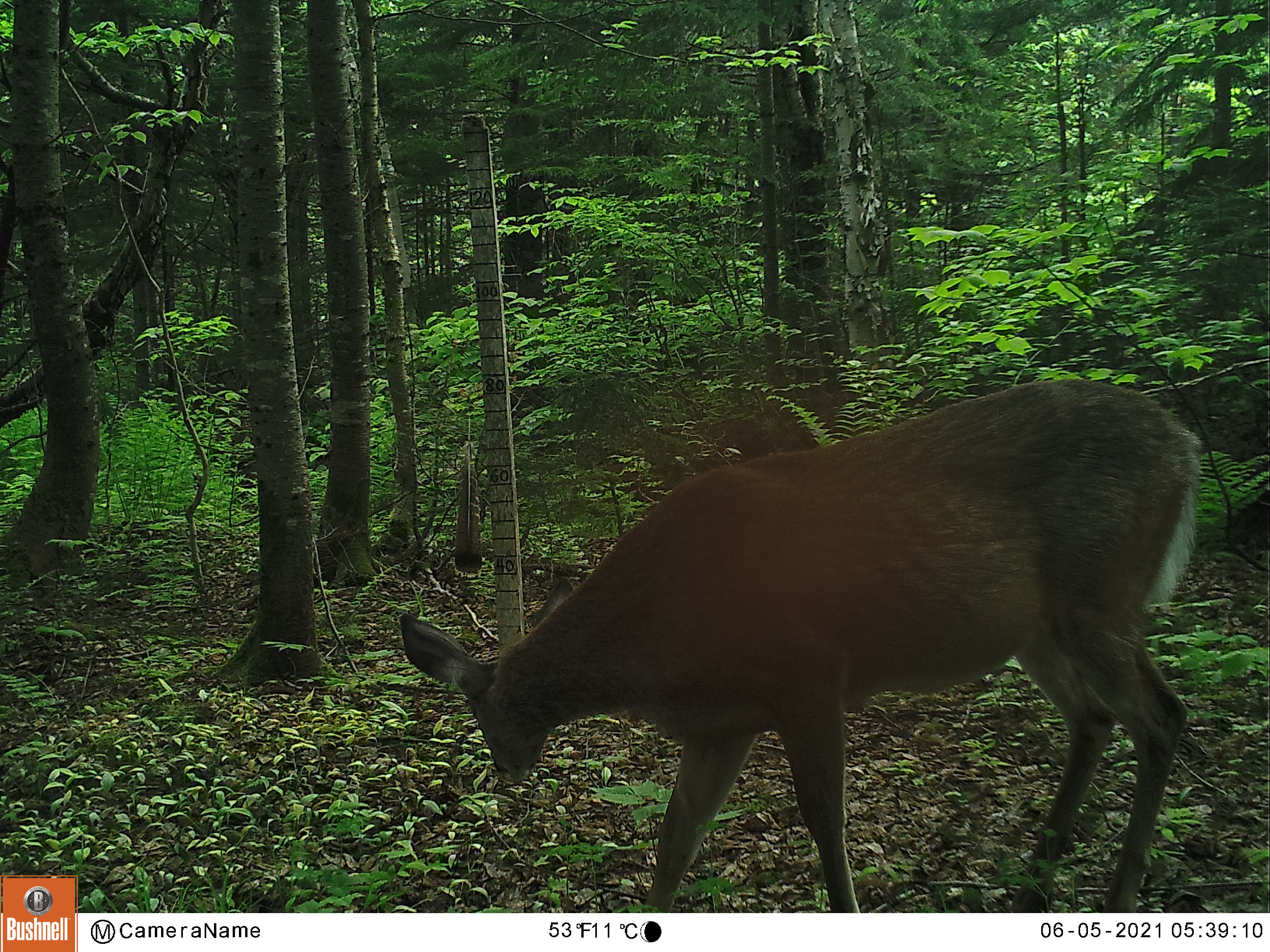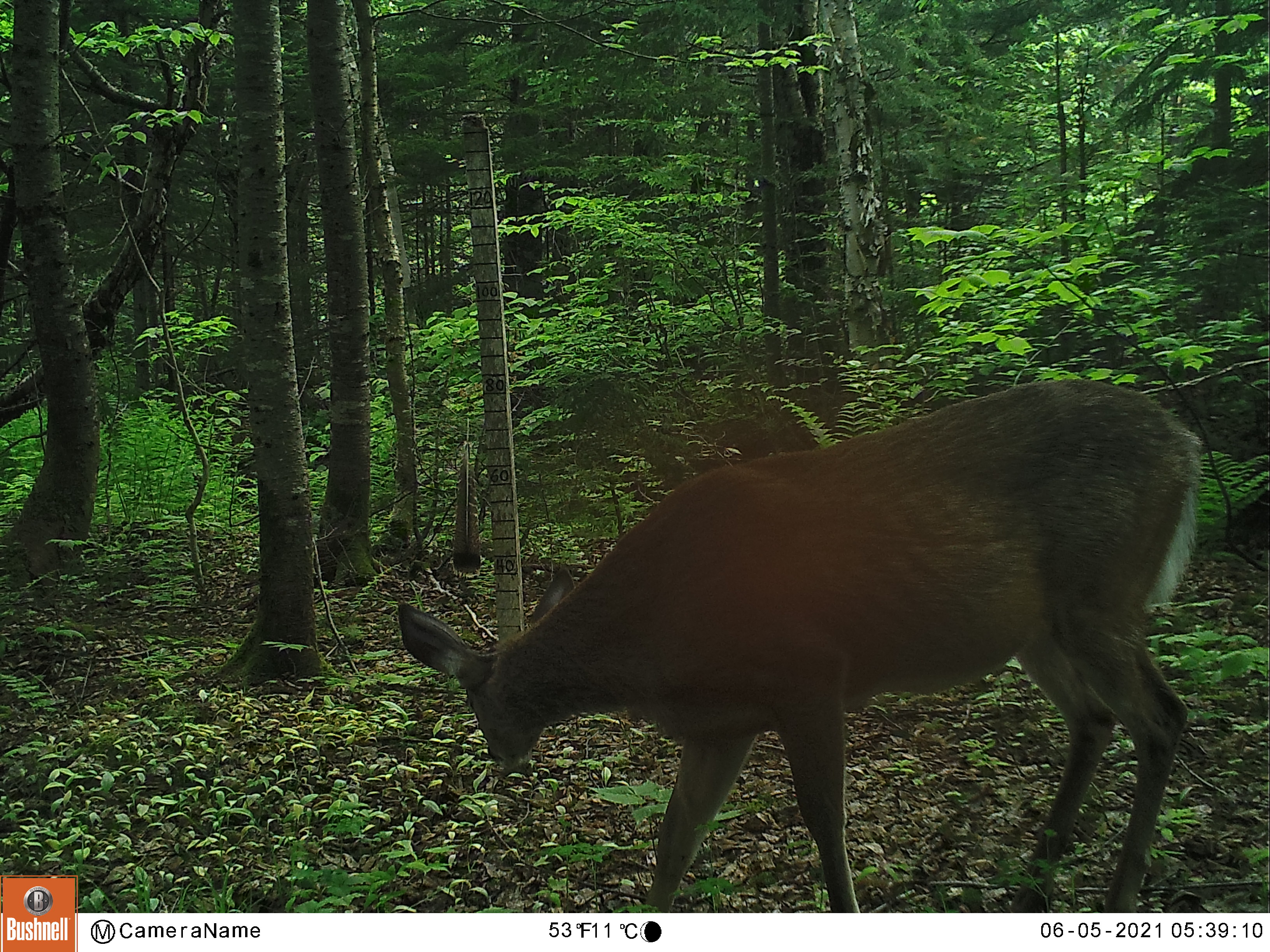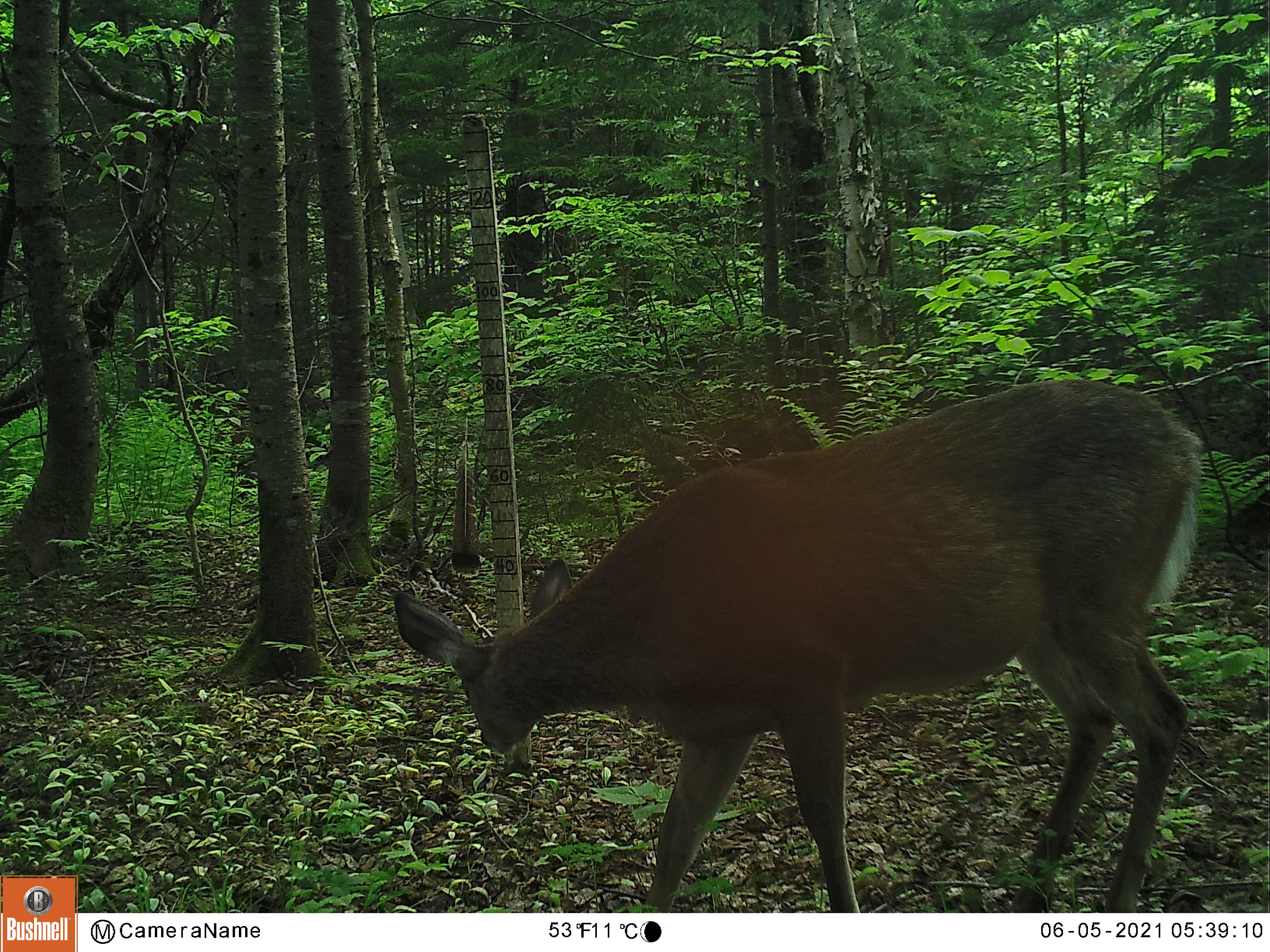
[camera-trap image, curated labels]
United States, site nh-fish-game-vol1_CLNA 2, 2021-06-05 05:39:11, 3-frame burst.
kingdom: Animalia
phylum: Chordata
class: Mammalia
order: Artiodactyla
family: Cervidae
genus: Odocoileus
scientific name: Odocoileus virginianus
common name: white-tailed deer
White-tailed deer (Odocoileus virginianus).